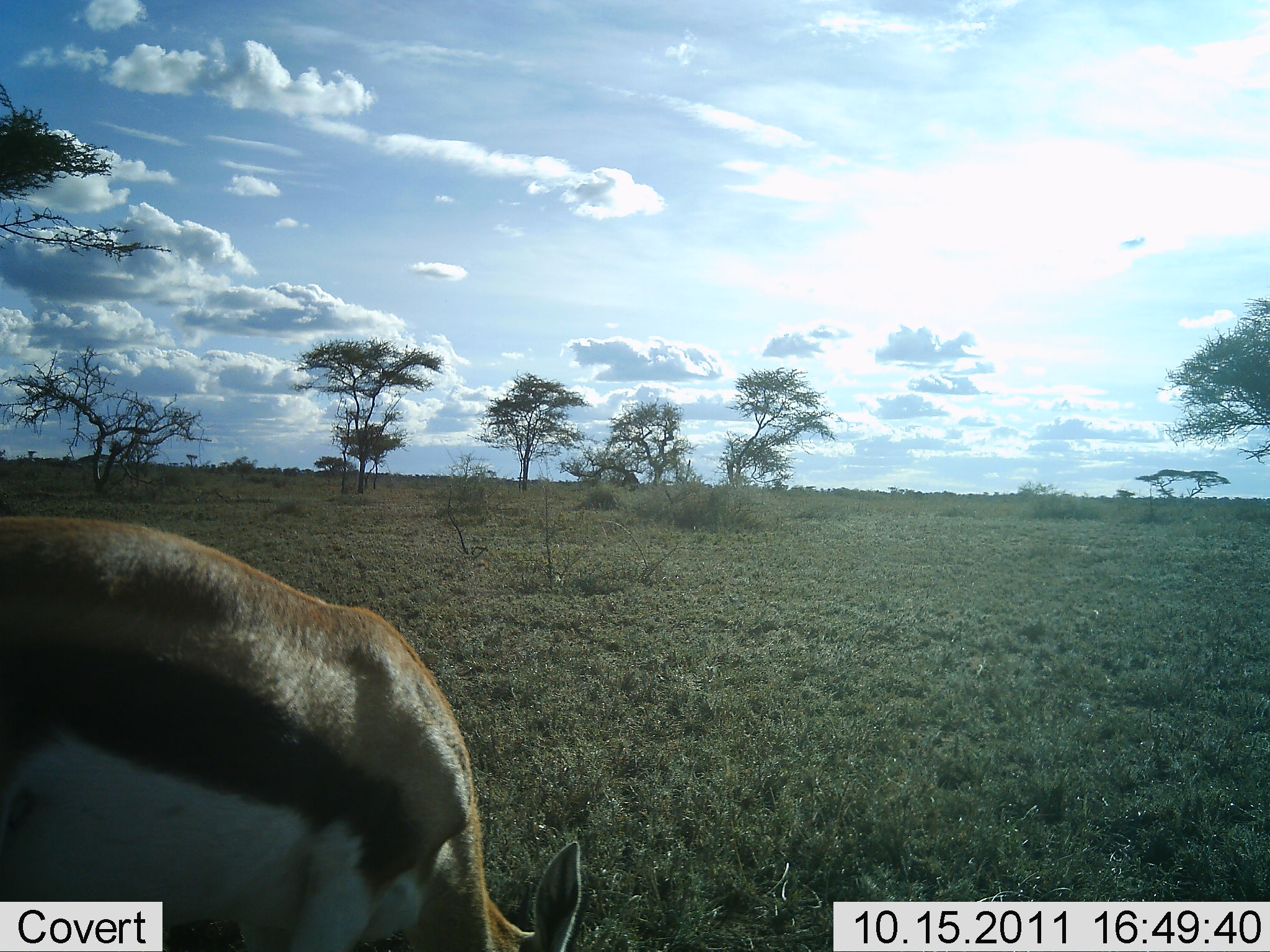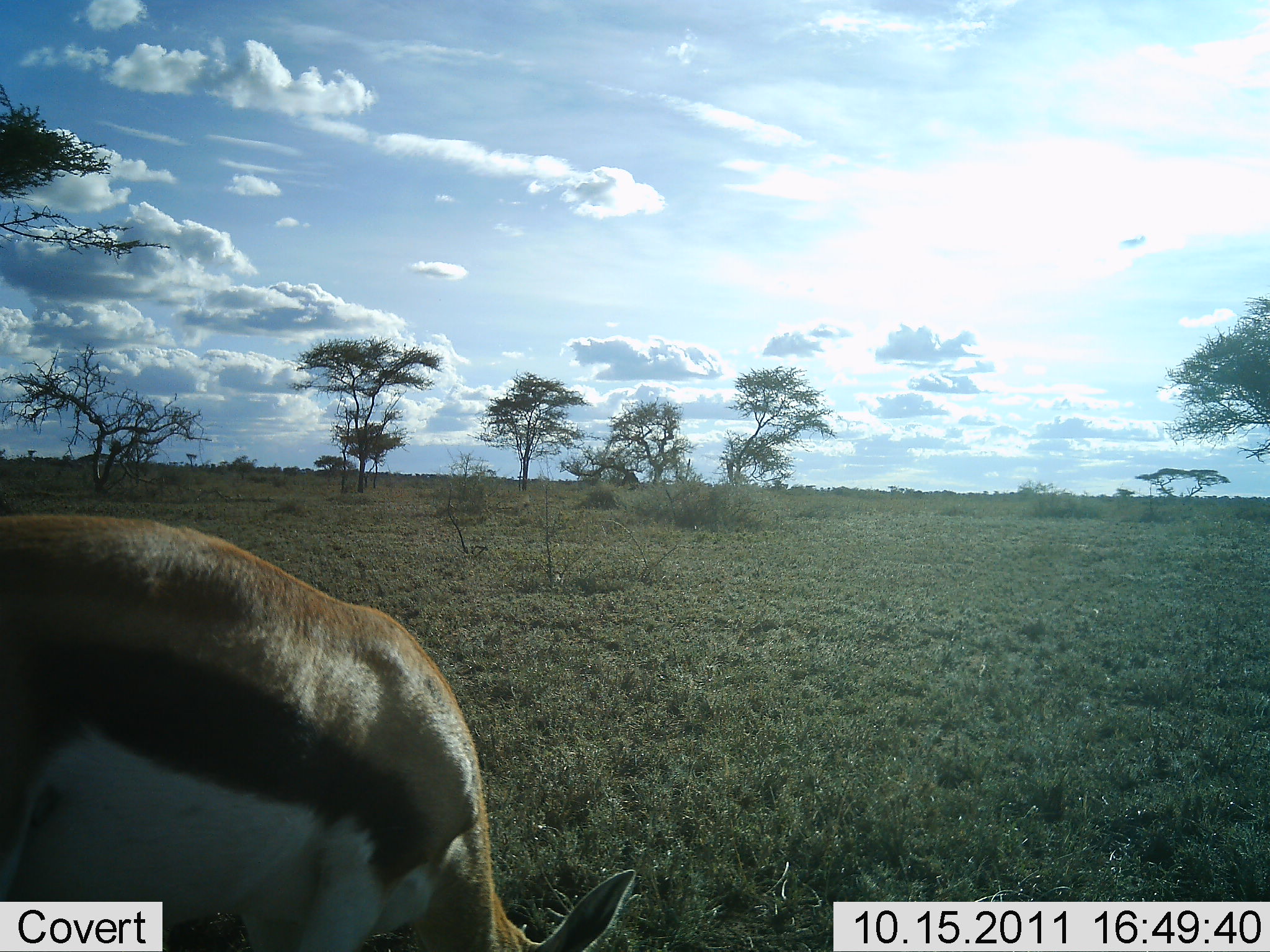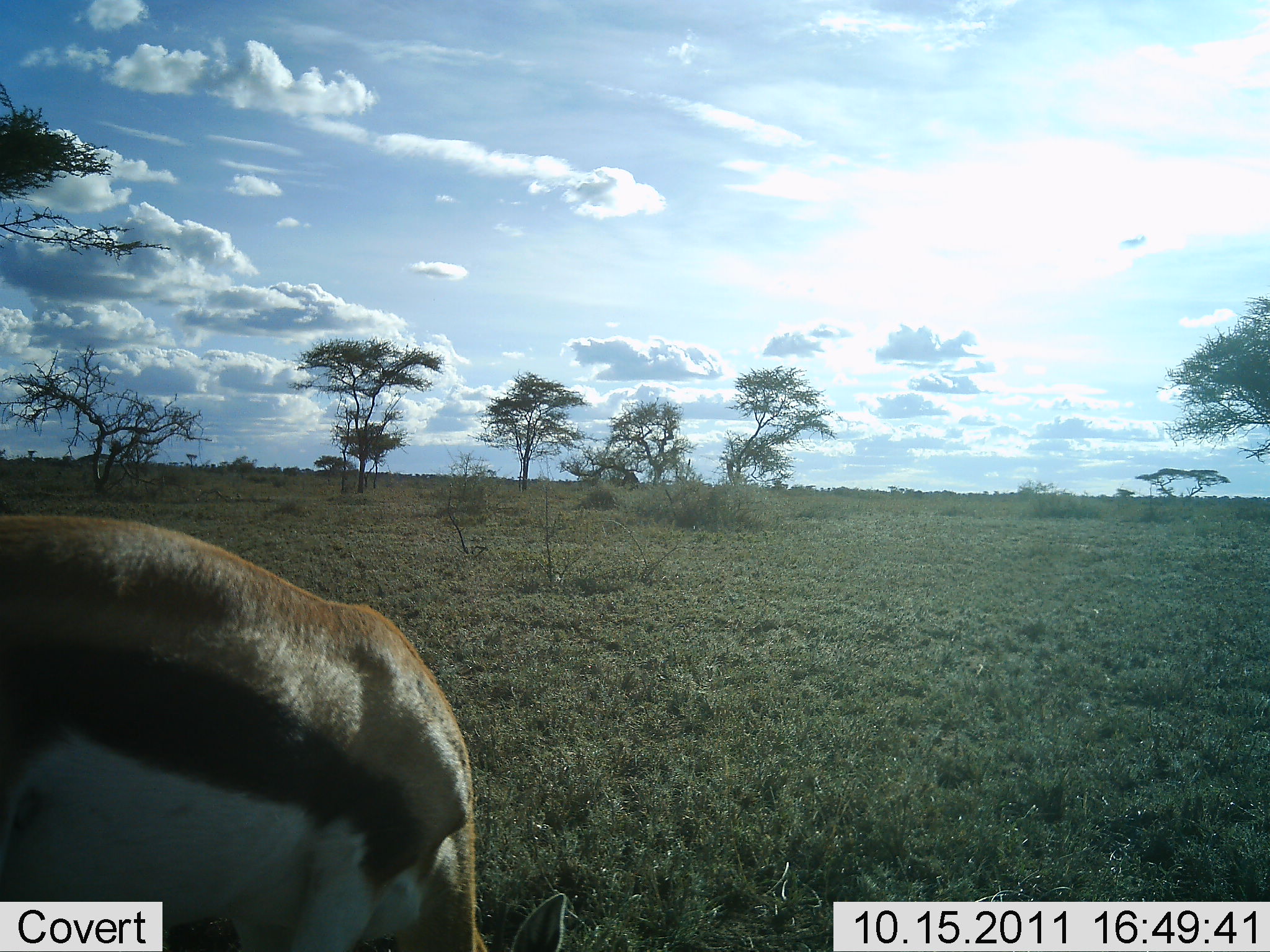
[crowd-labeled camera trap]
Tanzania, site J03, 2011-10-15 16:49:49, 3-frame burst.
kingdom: Animalia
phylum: Chordata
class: Mammalia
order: Artiodactyla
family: Bovidae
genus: Eudorcas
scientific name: Eudorcas thomsonii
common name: thomson's gazelle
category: gazellethomsons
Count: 1.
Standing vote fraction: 35%.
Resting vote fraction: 0%.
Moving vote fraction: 6%.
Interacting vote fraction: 0%.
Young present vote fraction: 0%.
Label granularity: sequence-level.